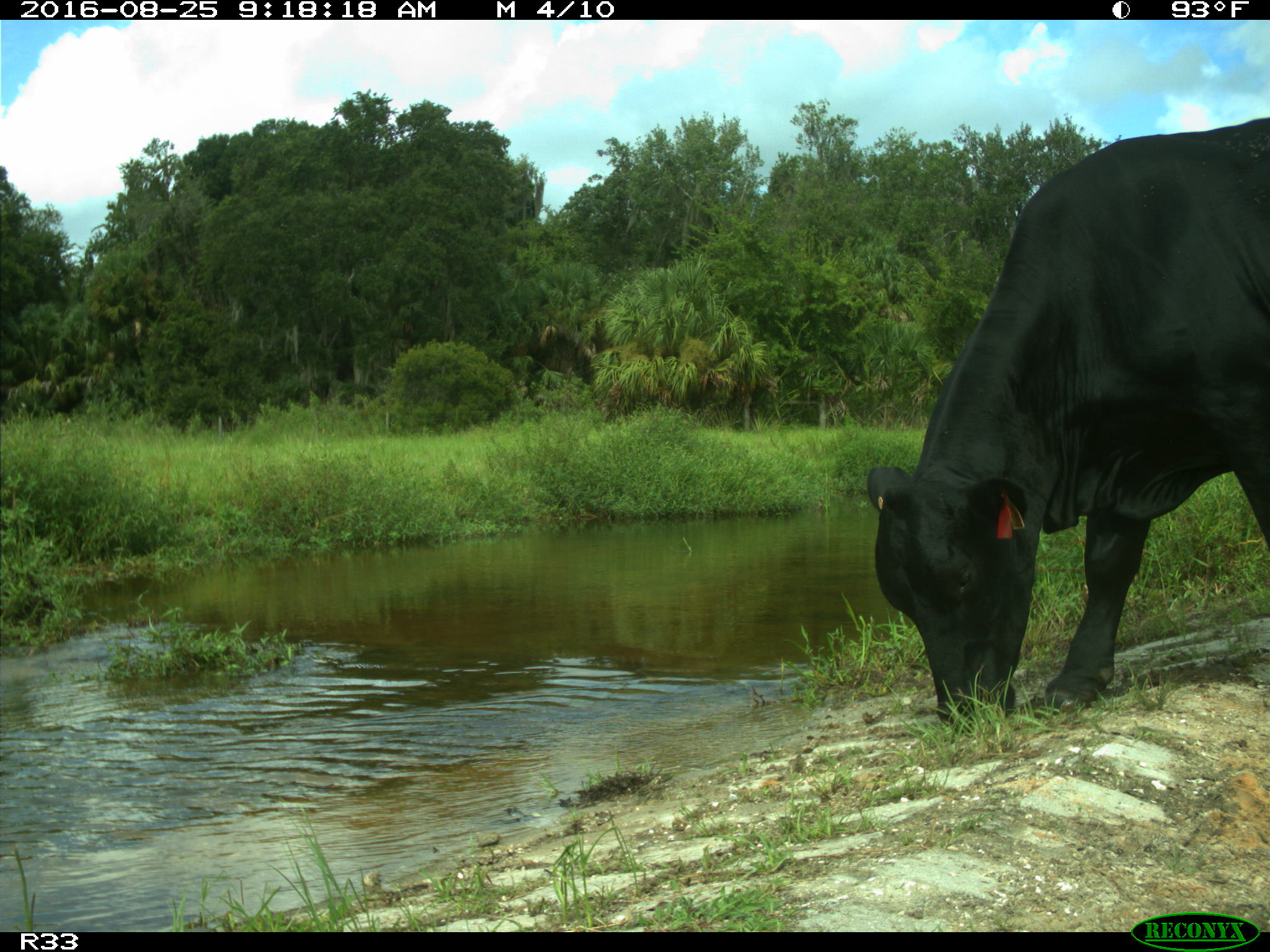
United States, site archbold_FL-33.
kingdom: Animalia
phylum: Chordata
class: Mammalia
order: Artiodactyla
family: Bovidae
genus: Bos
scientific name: Bos taurus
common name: domestic cow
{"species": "Bos taurus (domestic cow)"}